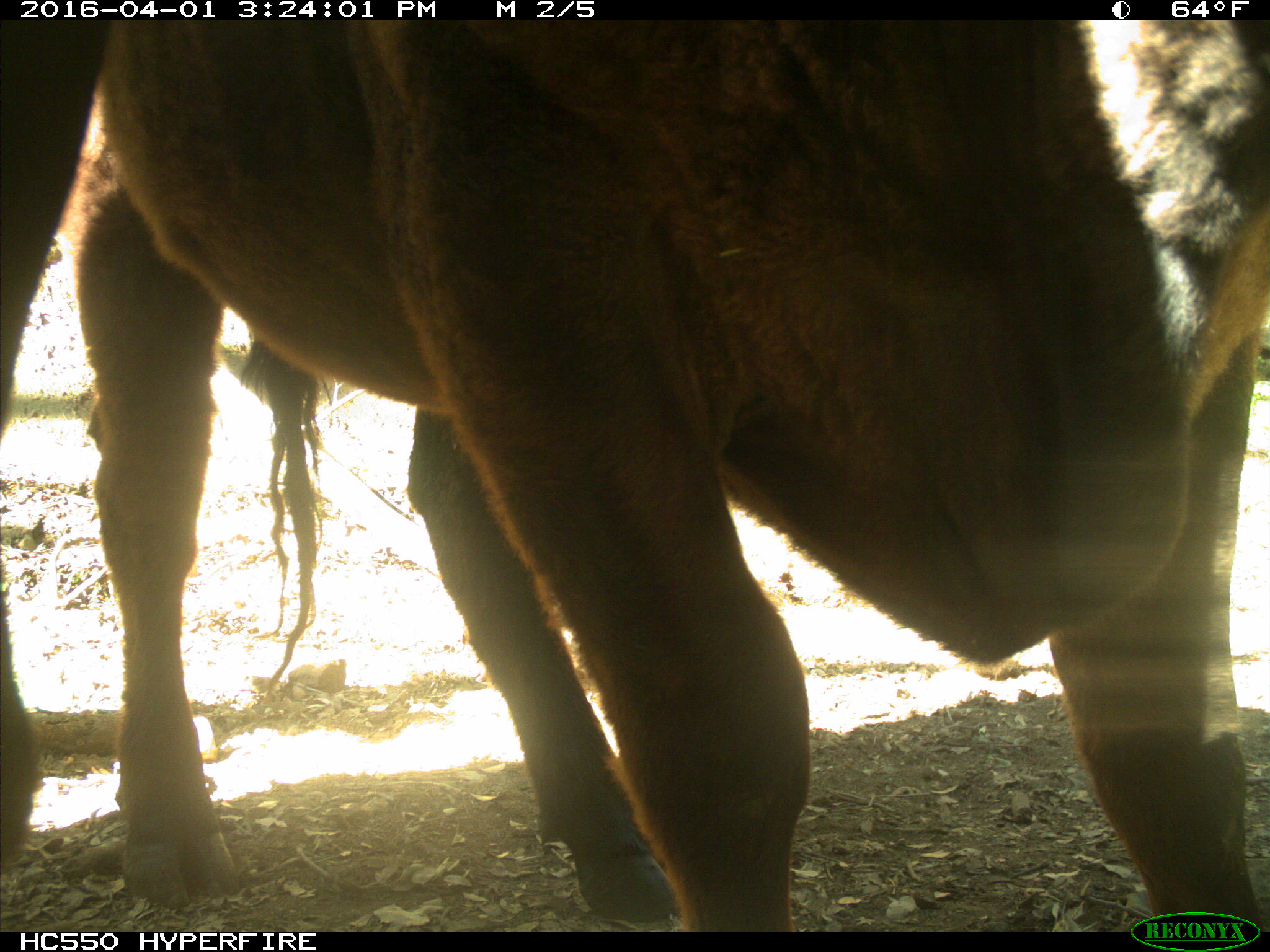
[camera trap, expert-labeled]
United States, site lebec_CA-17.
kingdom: Animalia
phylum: Chordata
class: Mammalia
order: Artiodactyla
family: Bovidae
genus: Bos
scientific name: Bos taurus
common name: domestic cow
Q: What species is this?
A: Bos taurus (domestic cow).